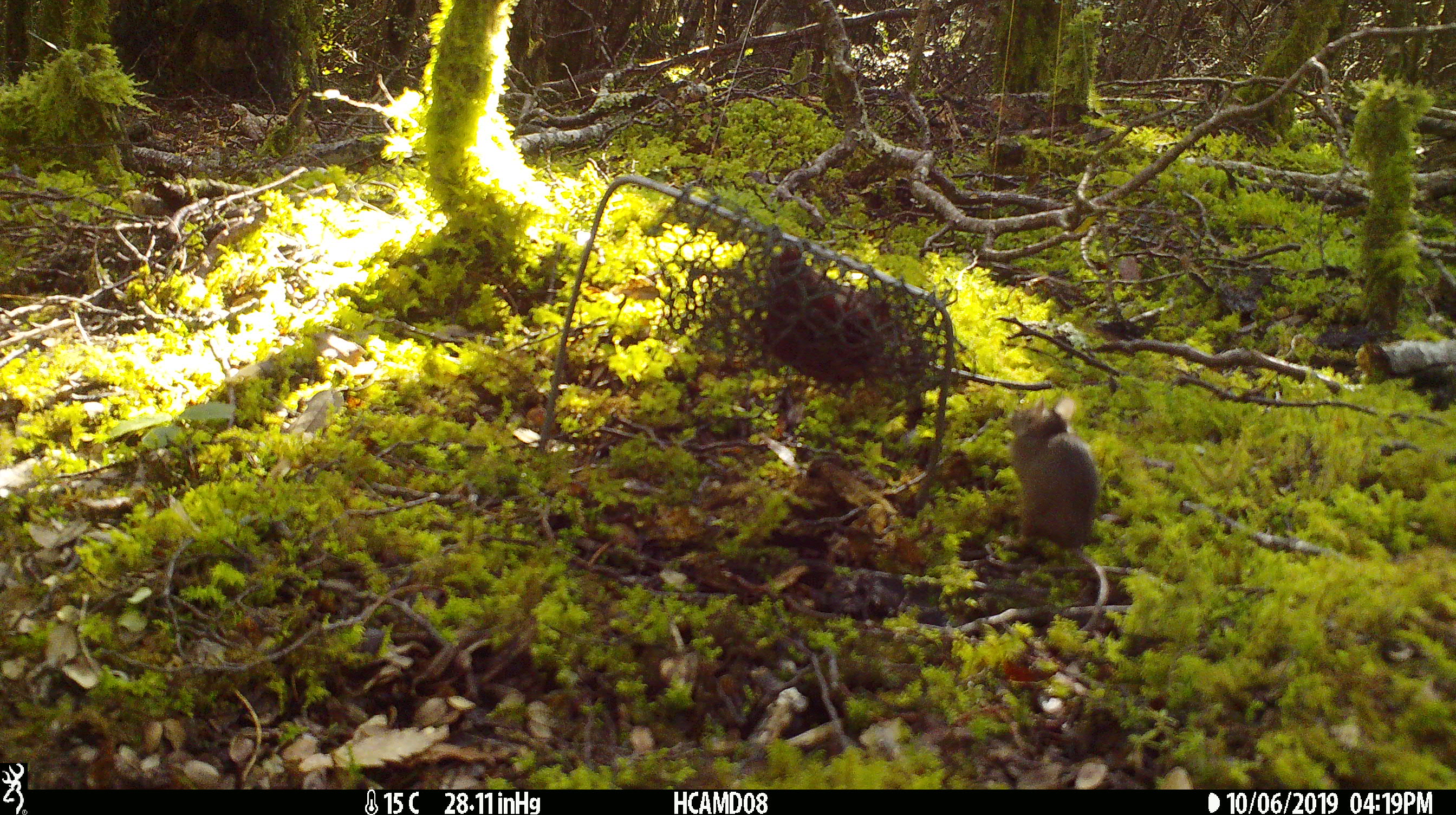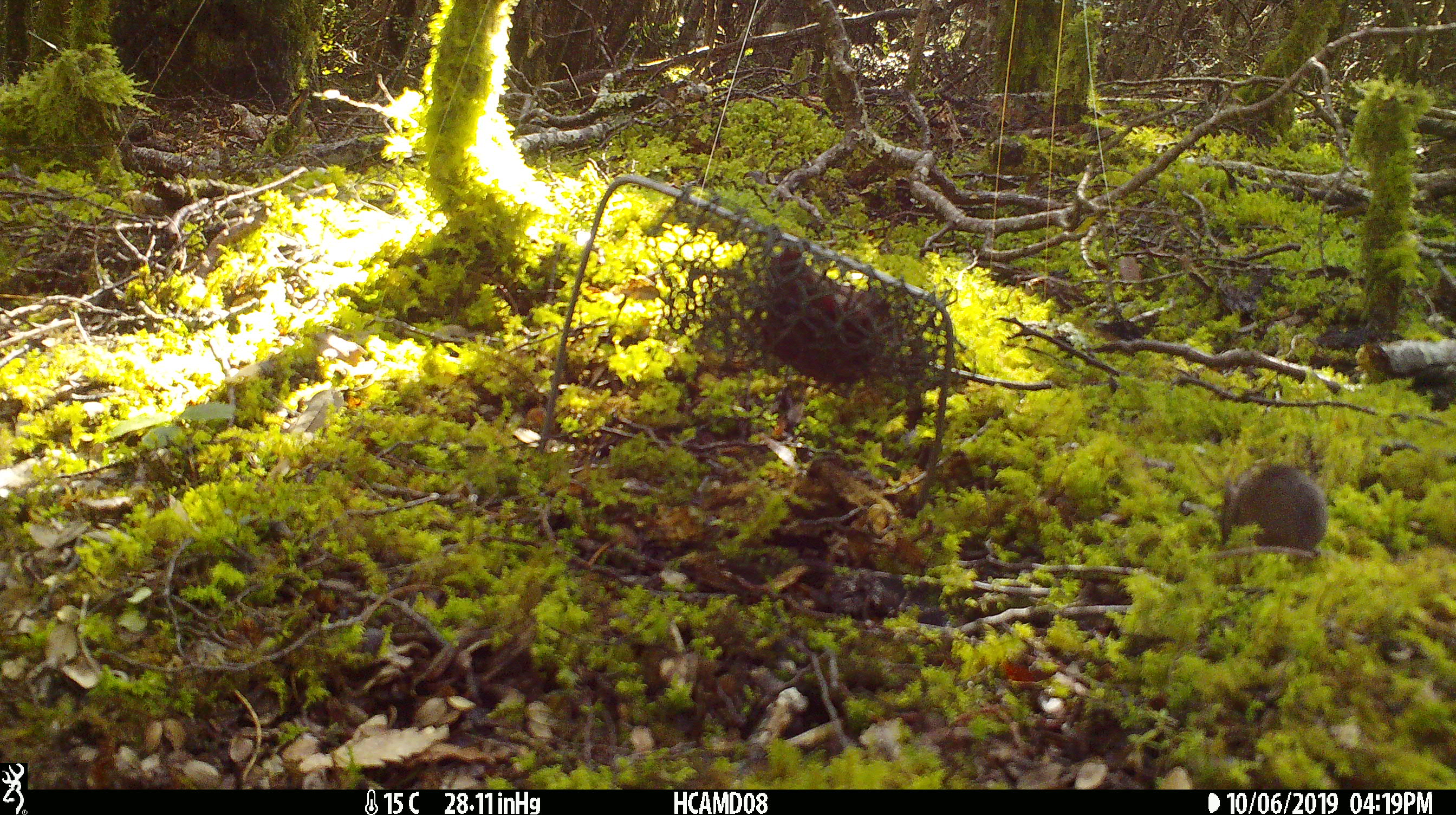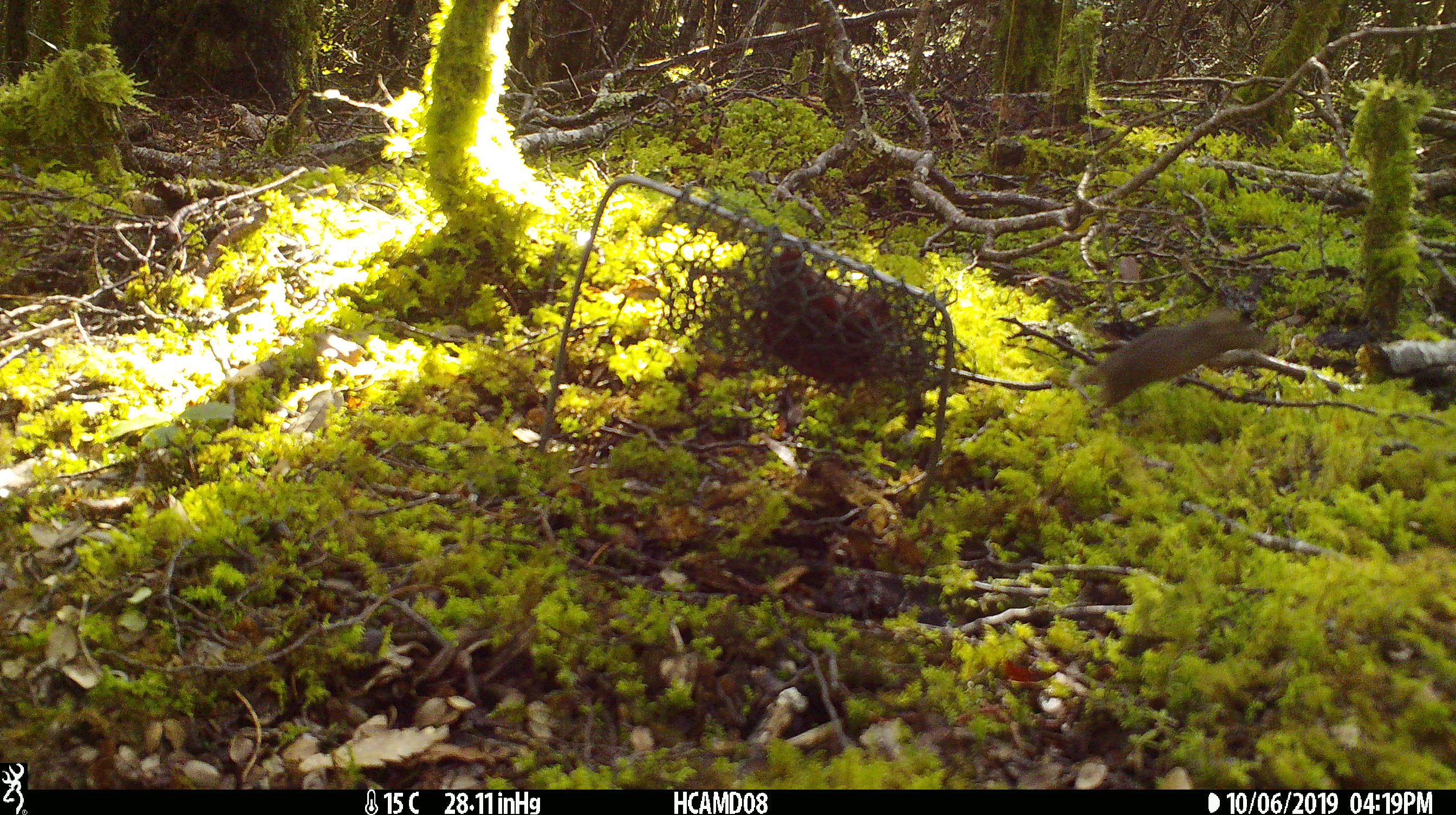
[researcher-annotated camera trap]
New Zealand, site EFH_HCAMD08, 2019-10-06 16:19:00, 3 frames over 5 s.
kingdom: Animalia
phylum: Chordata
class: Mammalia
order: Rodentia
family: Muridae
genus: Mus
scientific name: Mus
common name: mouse